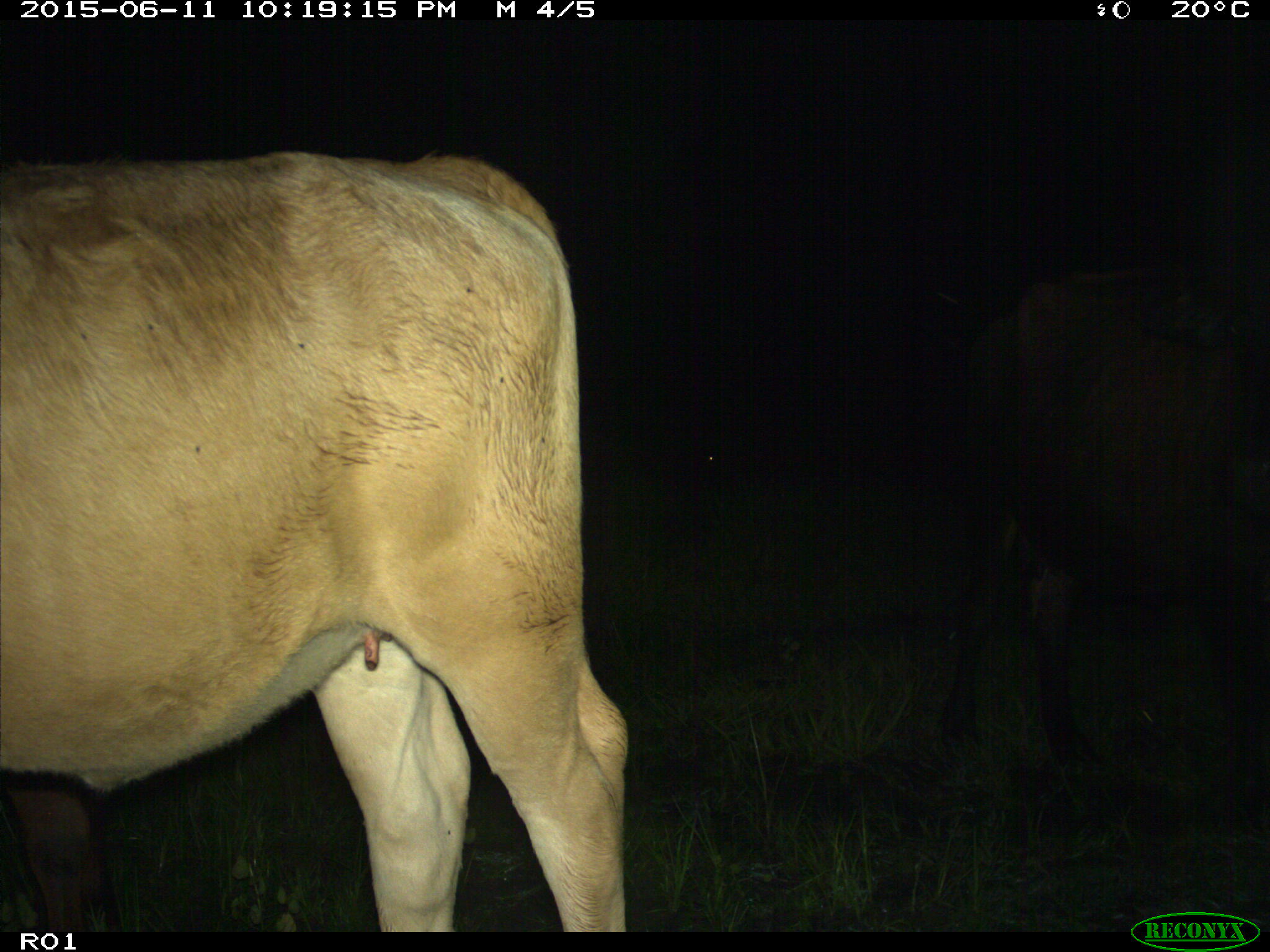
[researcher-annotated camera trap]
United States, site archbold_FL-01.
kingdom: Animalia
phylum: Chordata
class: Mammalia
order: Artiodactyla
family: Bovidae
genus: Bos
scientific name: Bos taurus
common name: domestic cow